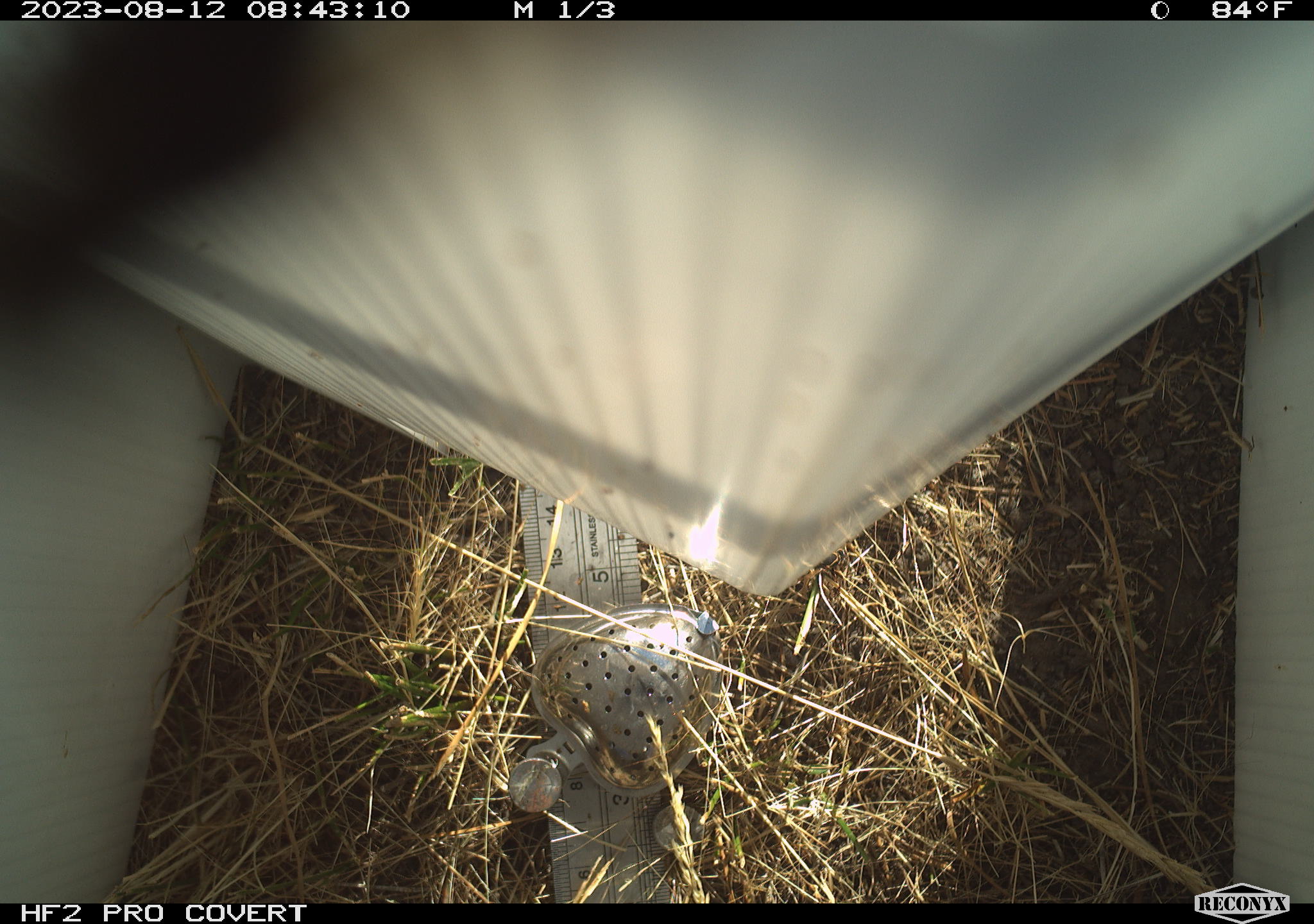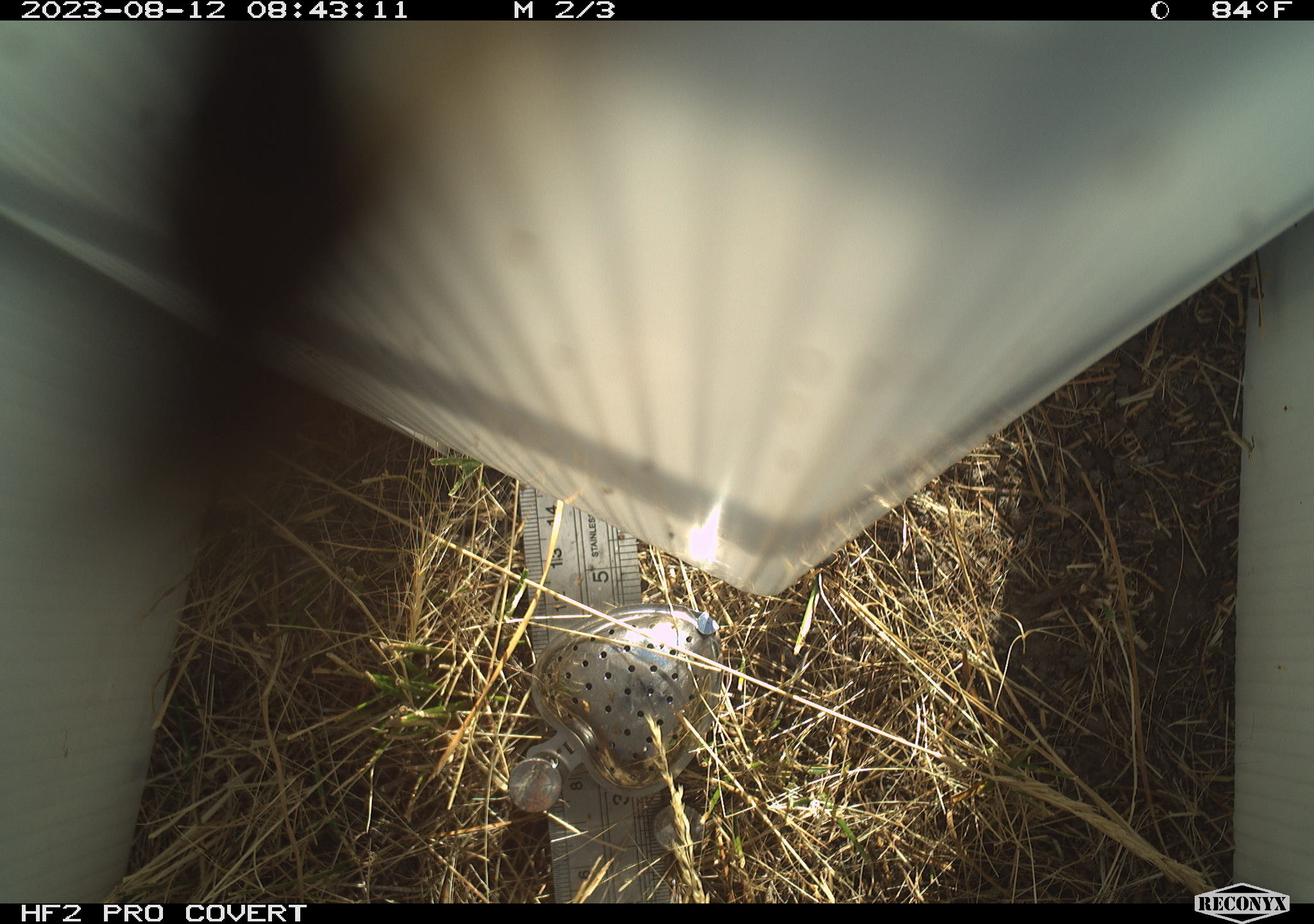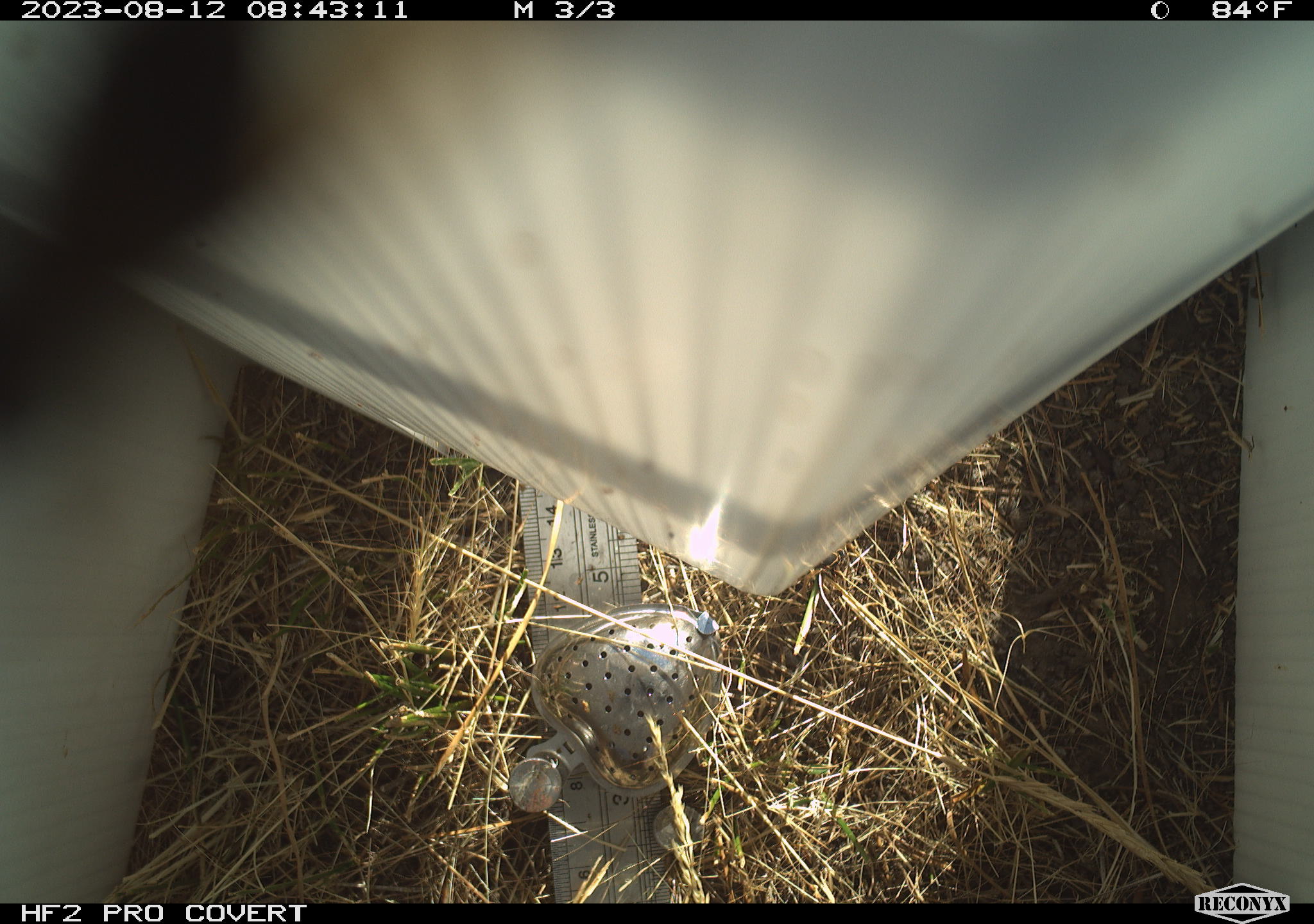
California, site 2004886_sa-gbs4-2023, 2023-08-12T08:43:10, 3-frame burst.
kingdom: Animalia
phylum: Arthropoda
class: Insecta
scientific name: Insecta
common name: insect